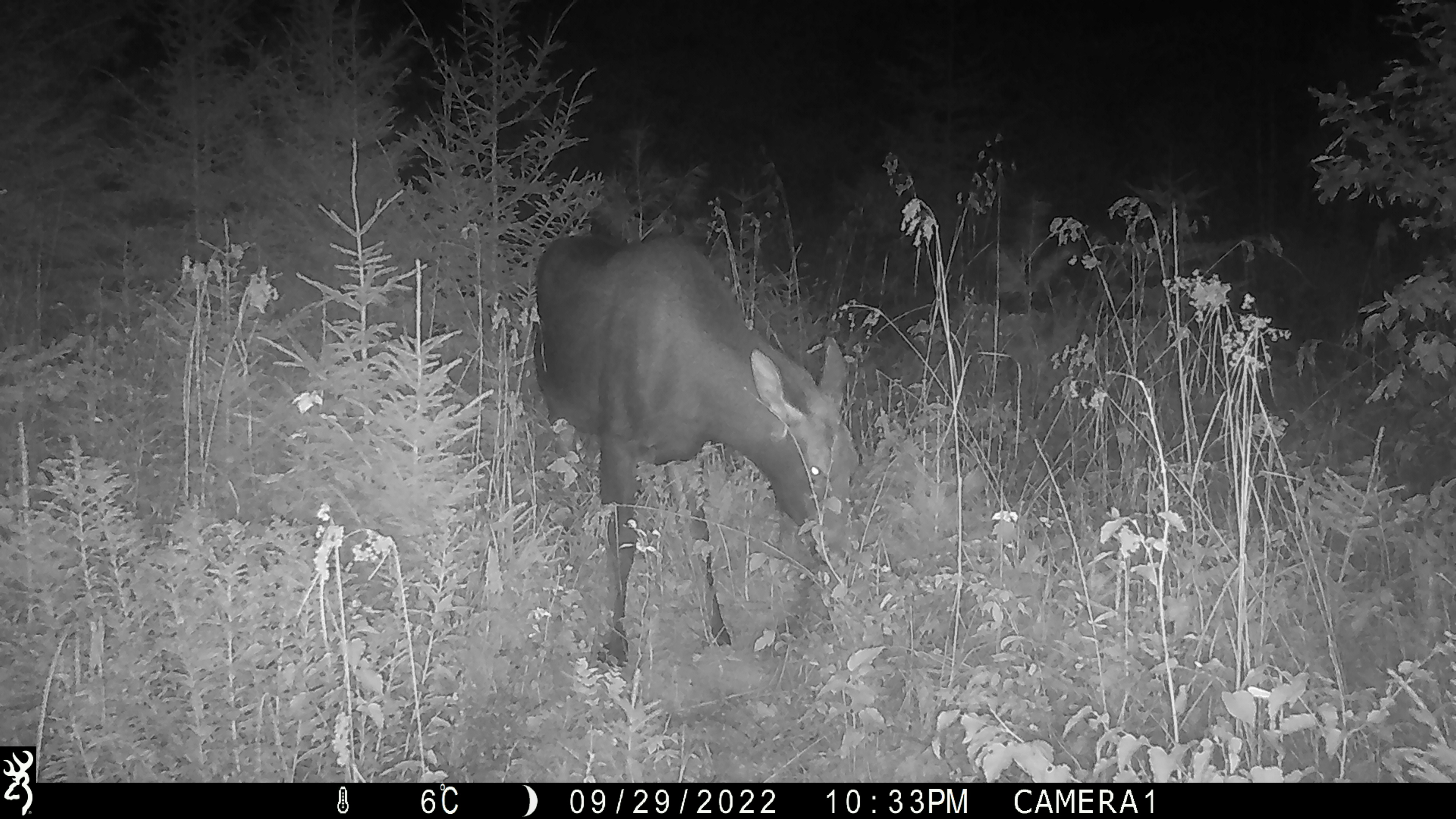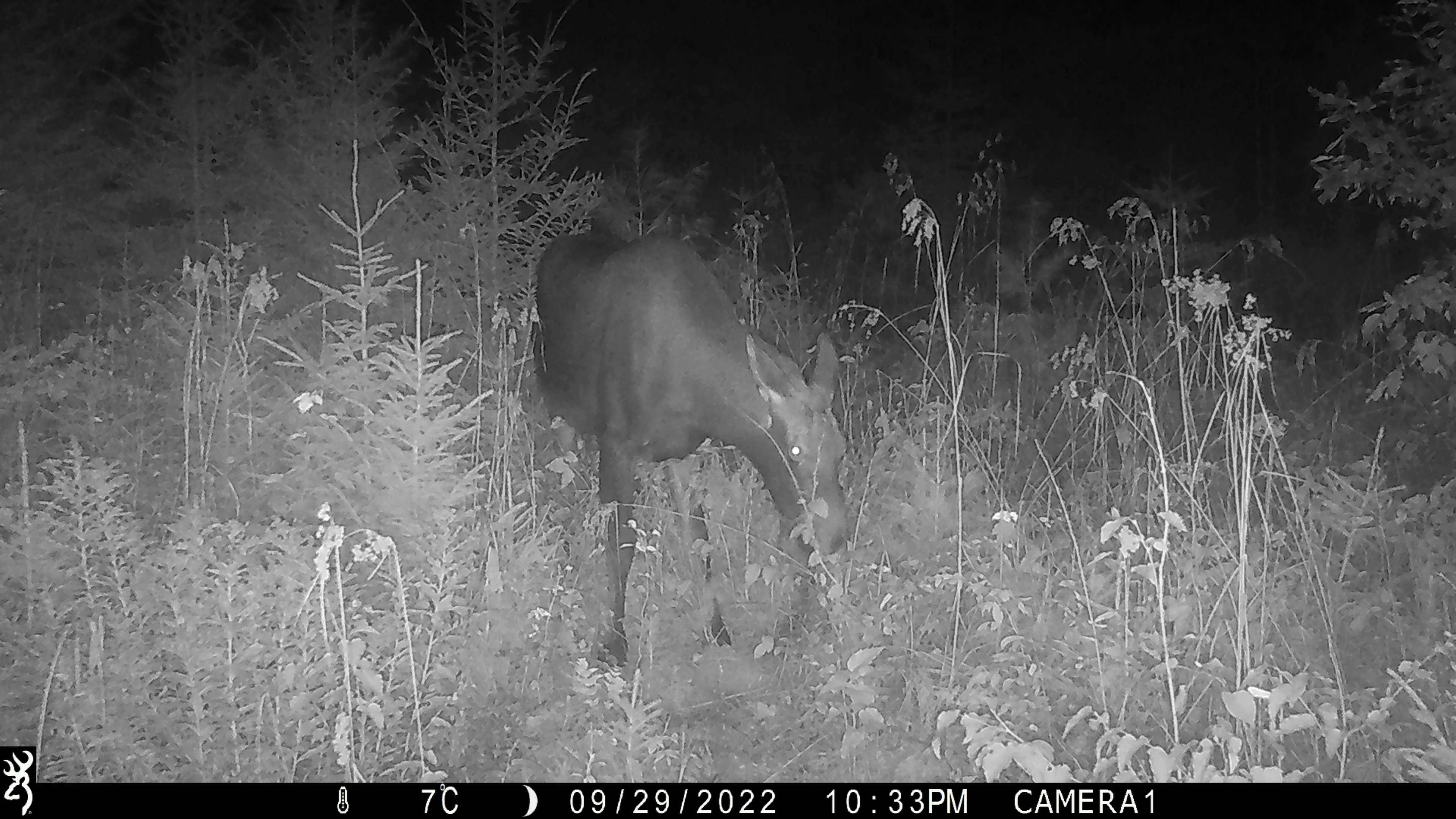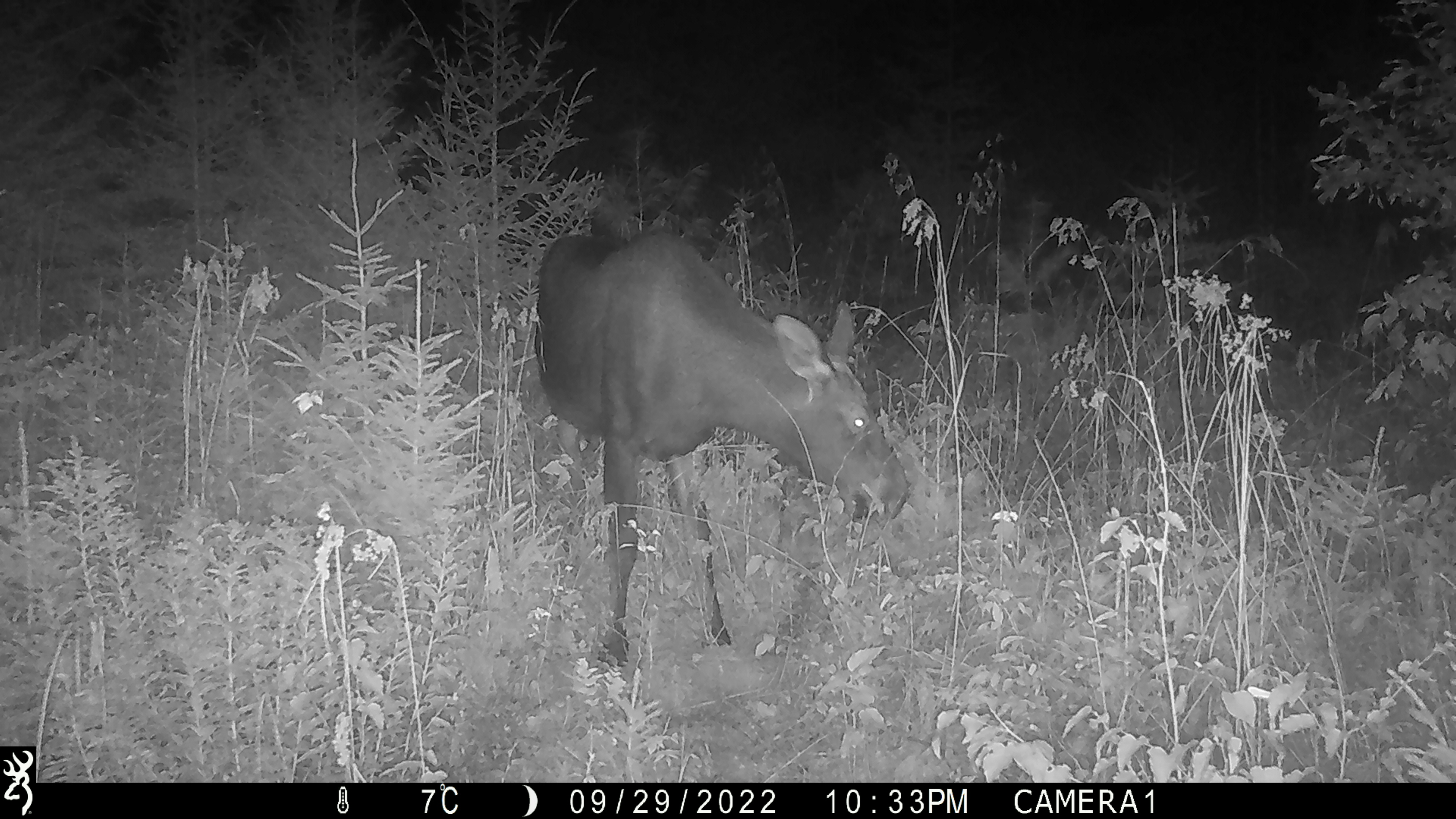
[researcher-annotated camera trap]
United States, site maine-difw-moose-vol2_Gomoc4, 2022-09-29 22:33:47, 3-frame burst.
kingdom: Animalia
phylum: Chordata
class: Mammalia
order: Artiodactyla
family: Cervidae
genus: Alces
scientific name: Alces alces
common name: moose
Moose (Alces alces).